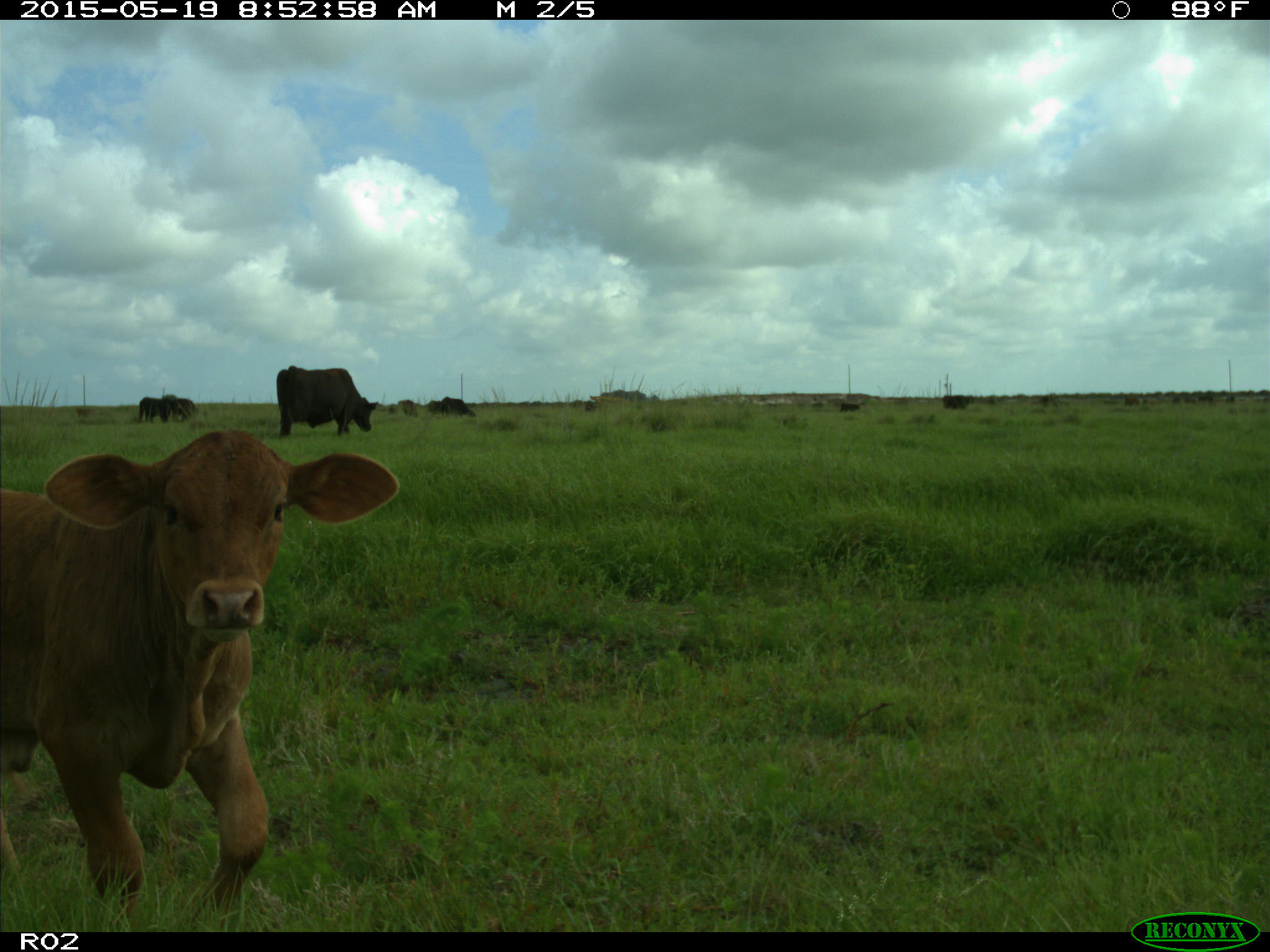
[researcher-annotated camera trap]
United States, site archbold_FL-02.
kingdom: Animalia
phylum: Chordata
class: Mammalia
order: Artiodactyla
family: Bovidae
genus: Bos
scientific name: Bos taurus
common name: domestic cow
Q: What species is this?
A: Bos taurus (domestic cow).